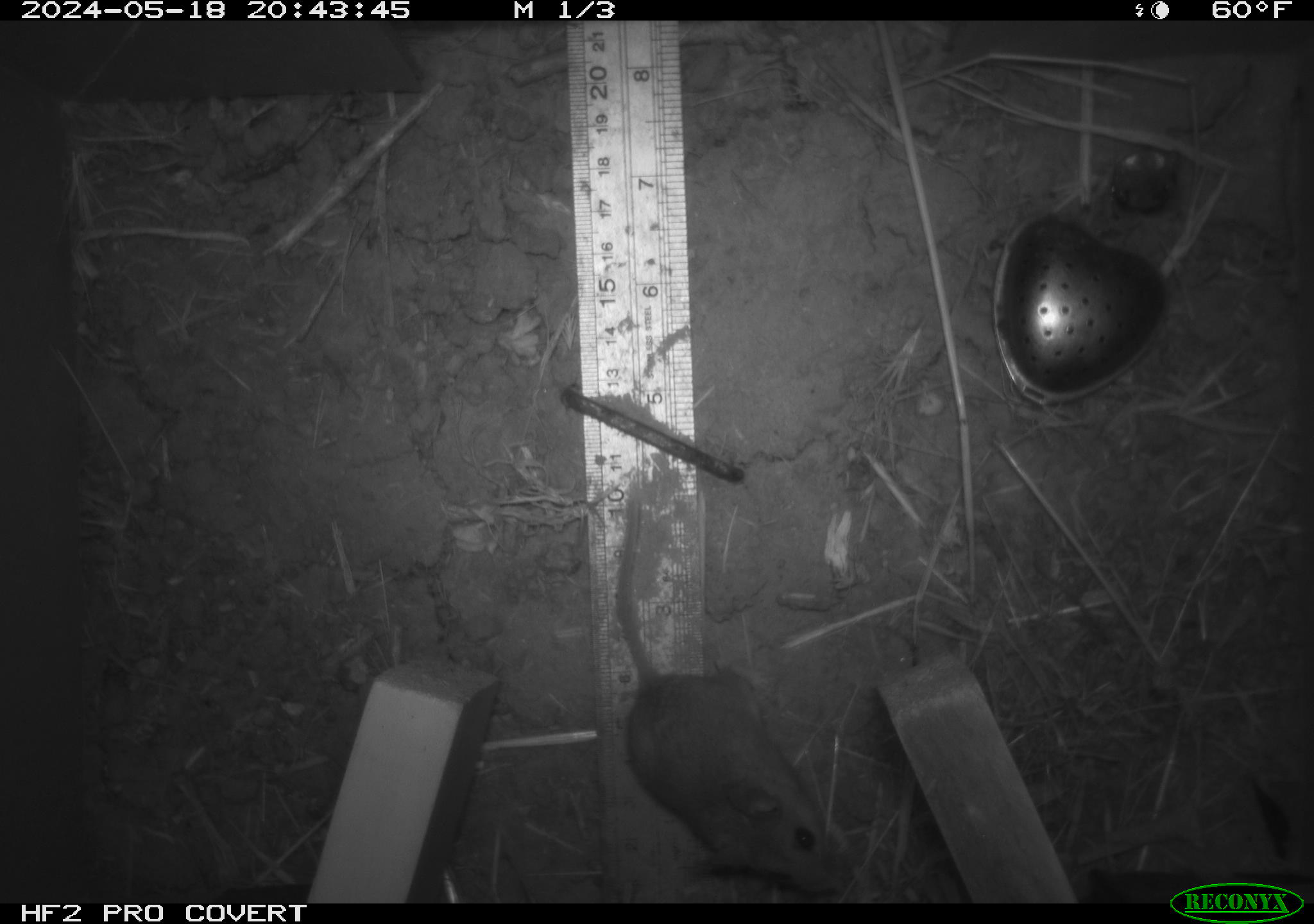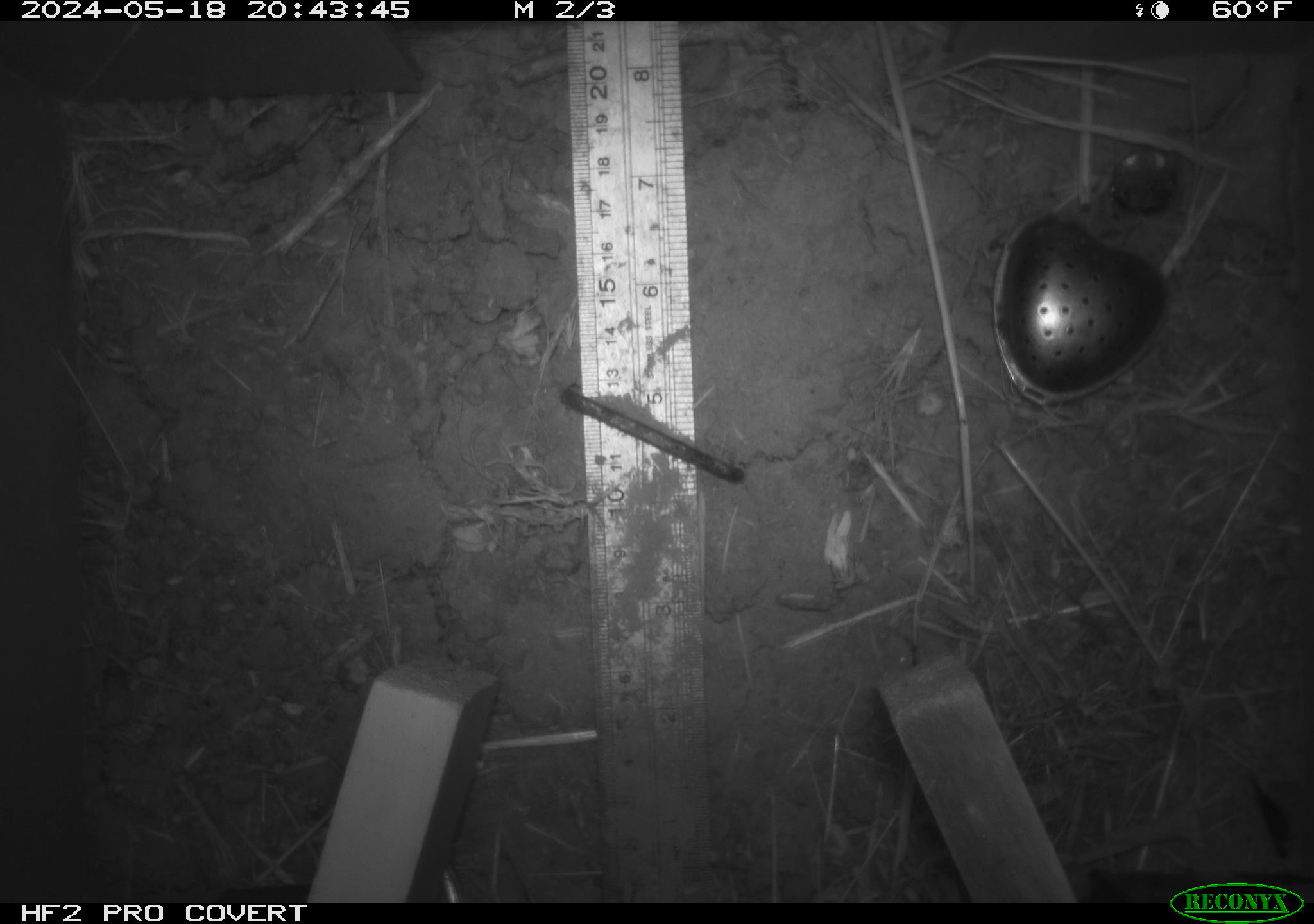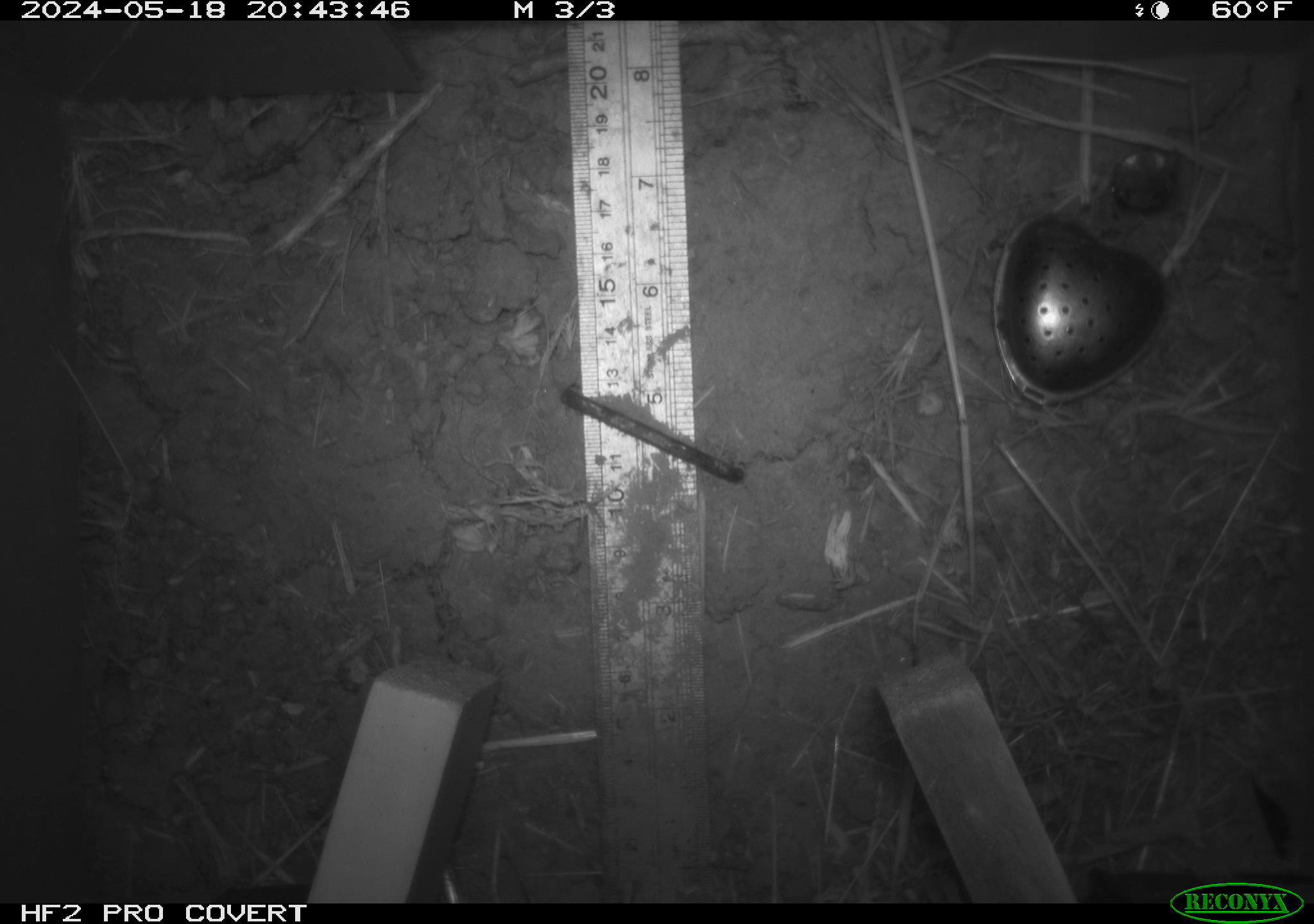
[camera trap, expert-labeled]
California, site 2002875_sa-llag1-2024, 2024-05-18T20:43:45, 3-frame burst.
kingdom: Animalia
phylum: Chordata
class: Mammalia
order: Rodentia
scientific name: Rodentia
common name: mouse species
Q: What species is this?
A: Mouse species (Rodentia).